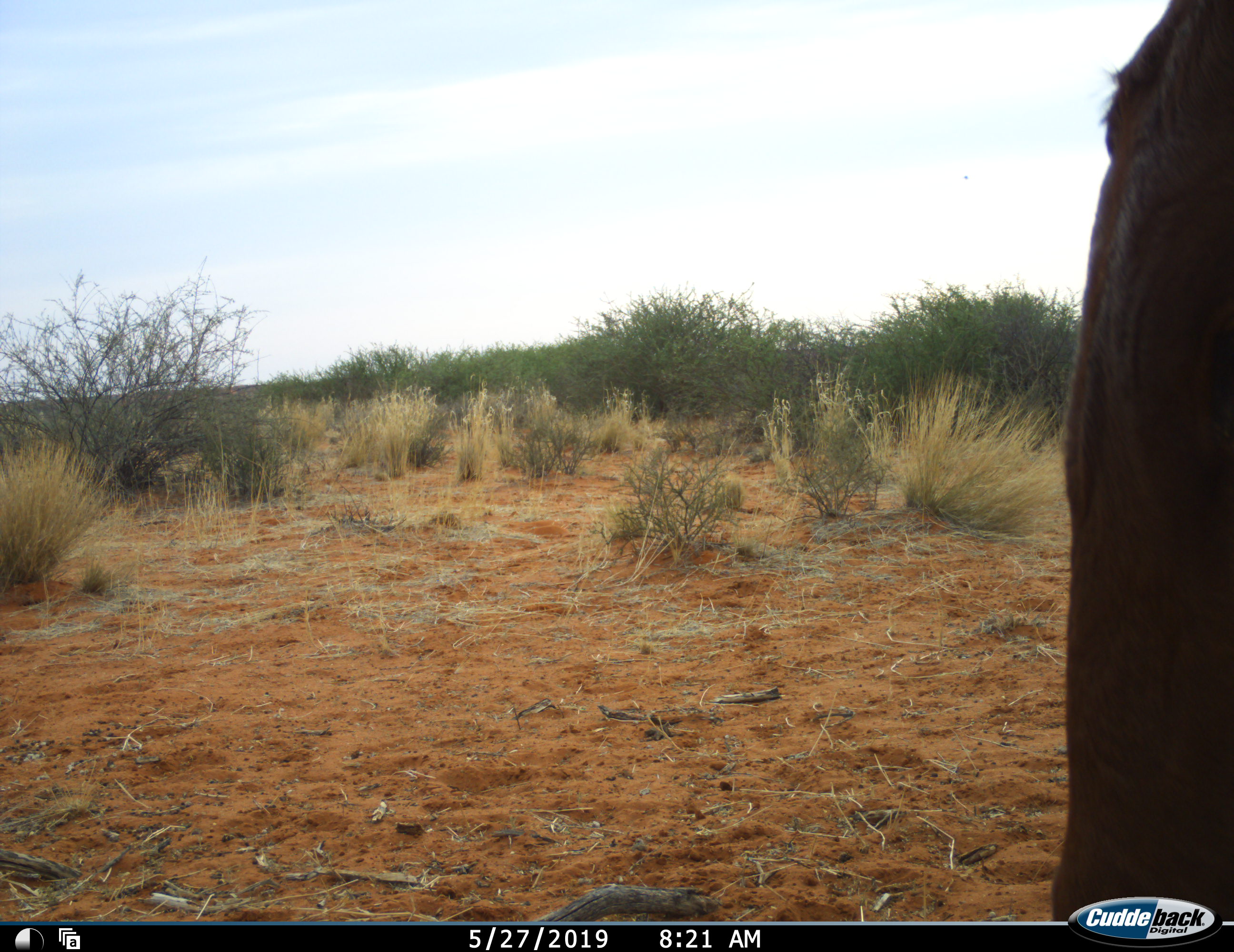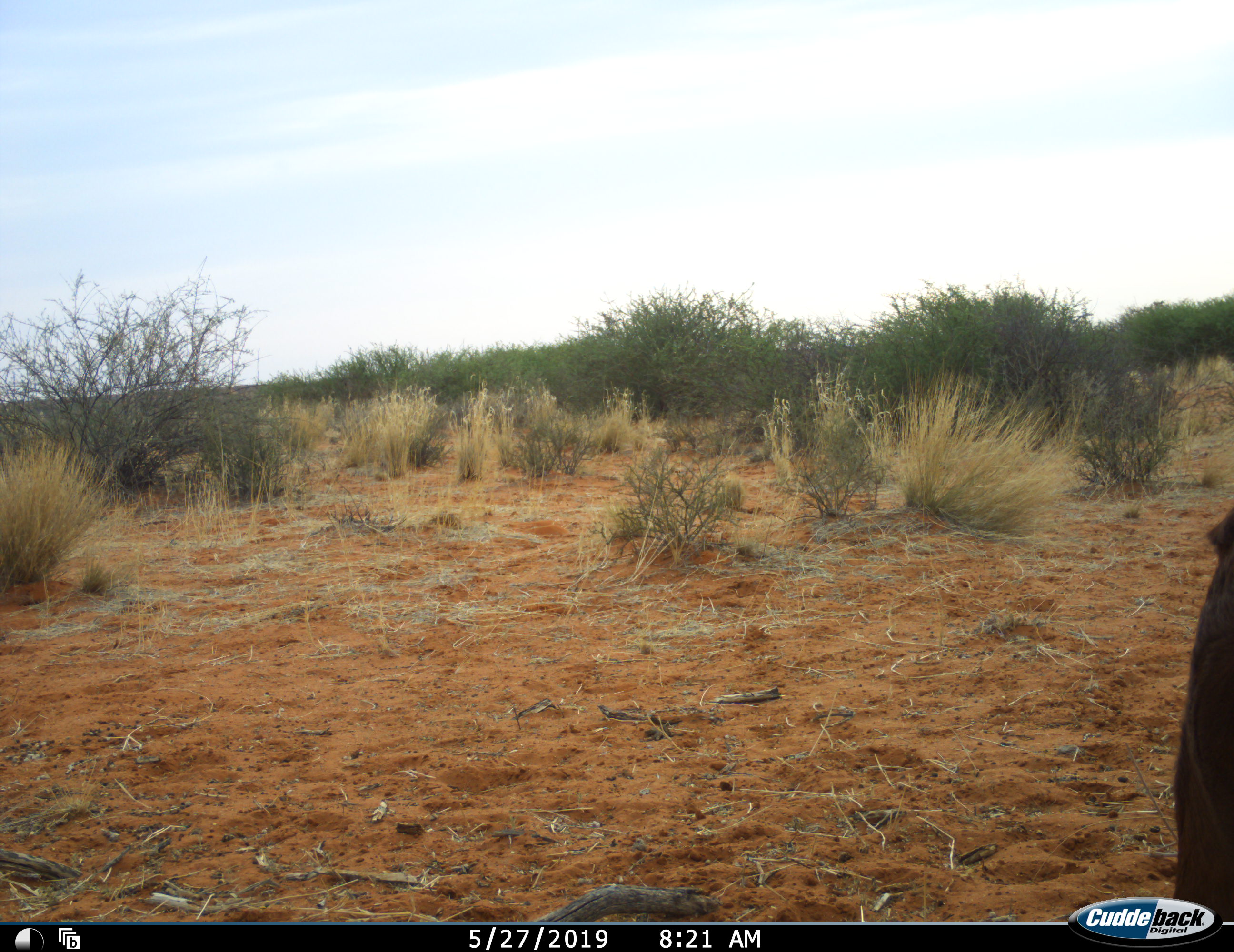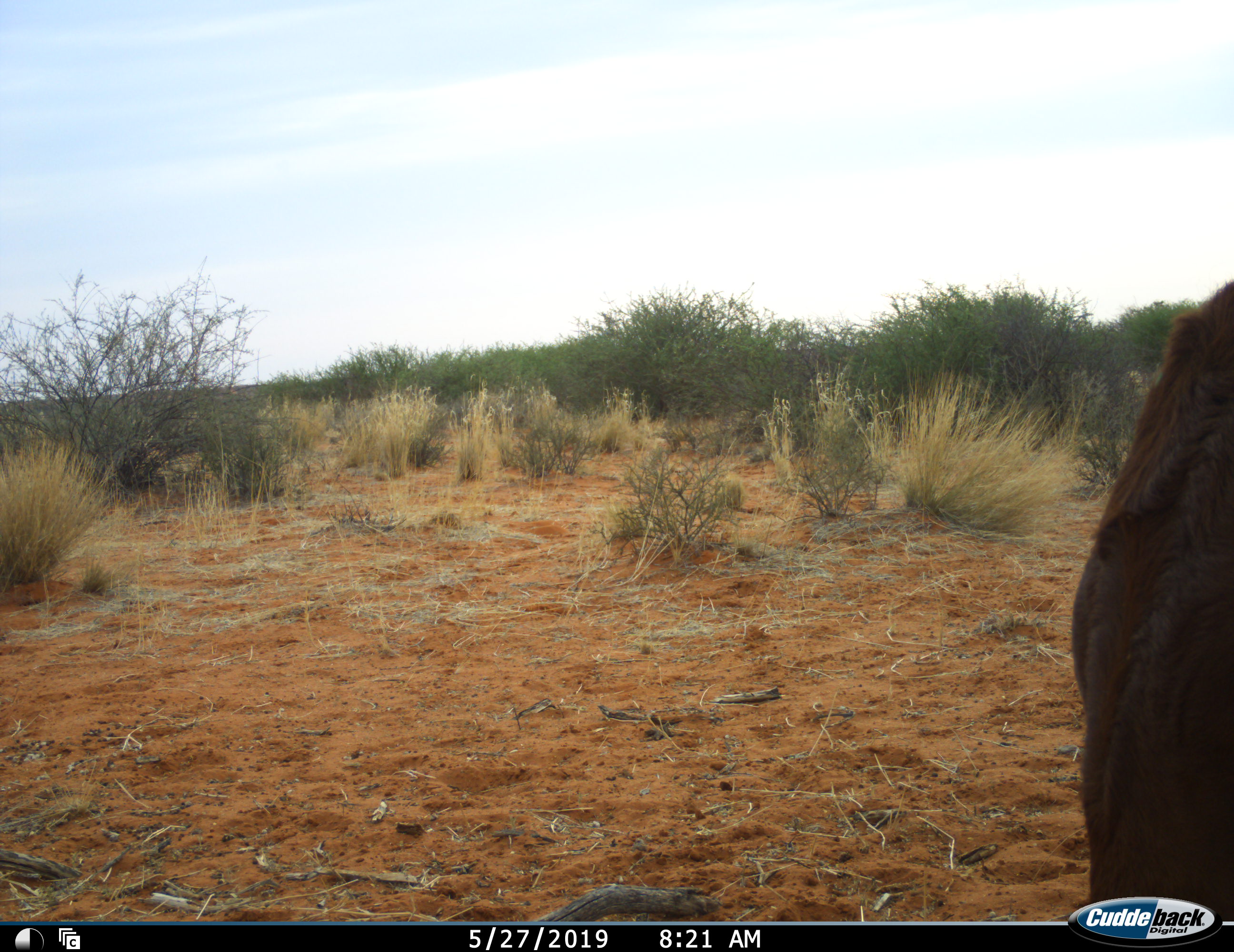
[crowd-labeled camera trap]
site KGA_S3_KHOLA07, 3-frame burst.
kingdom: Animalia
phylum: Chordata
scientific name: Vertebrata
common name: domestic animal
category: domesticanimal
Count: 1.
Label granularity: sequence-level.